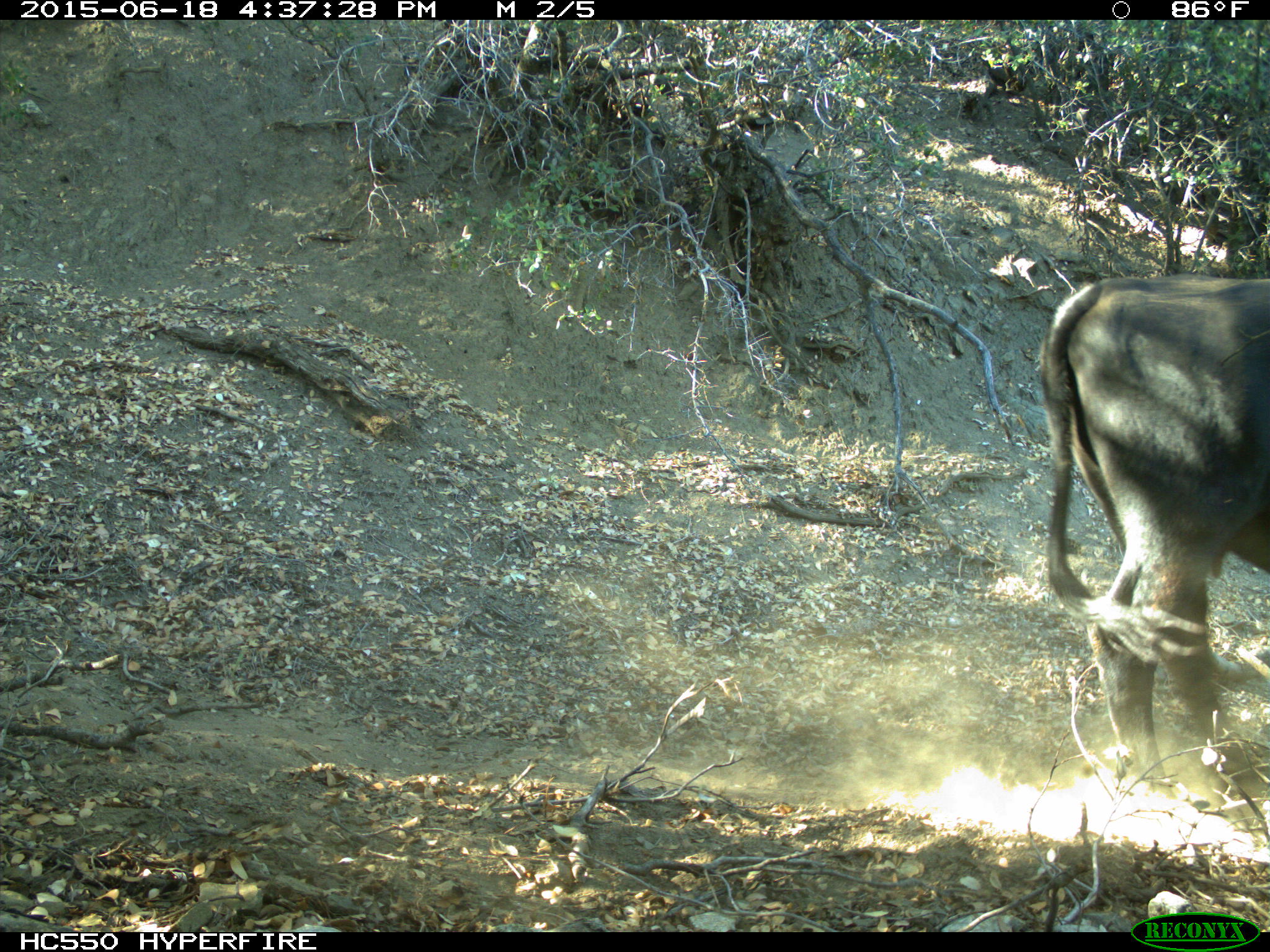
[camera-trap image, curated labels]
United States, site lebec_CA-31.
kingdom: Animalia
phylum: Chordata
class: Mammalia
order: Artiodactyla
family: Bovidae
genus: Bos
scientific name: Bos taurus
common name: domestic cow